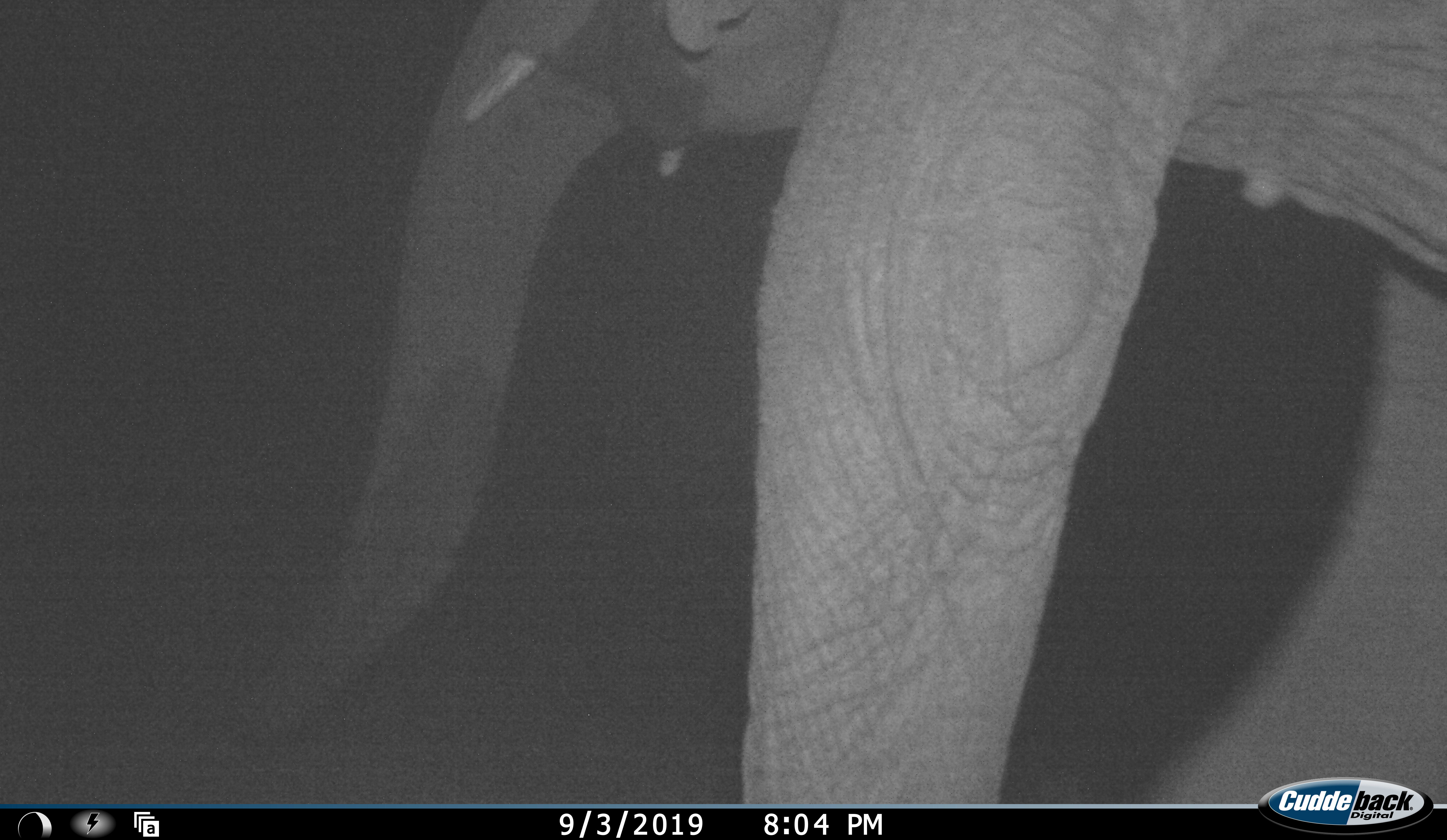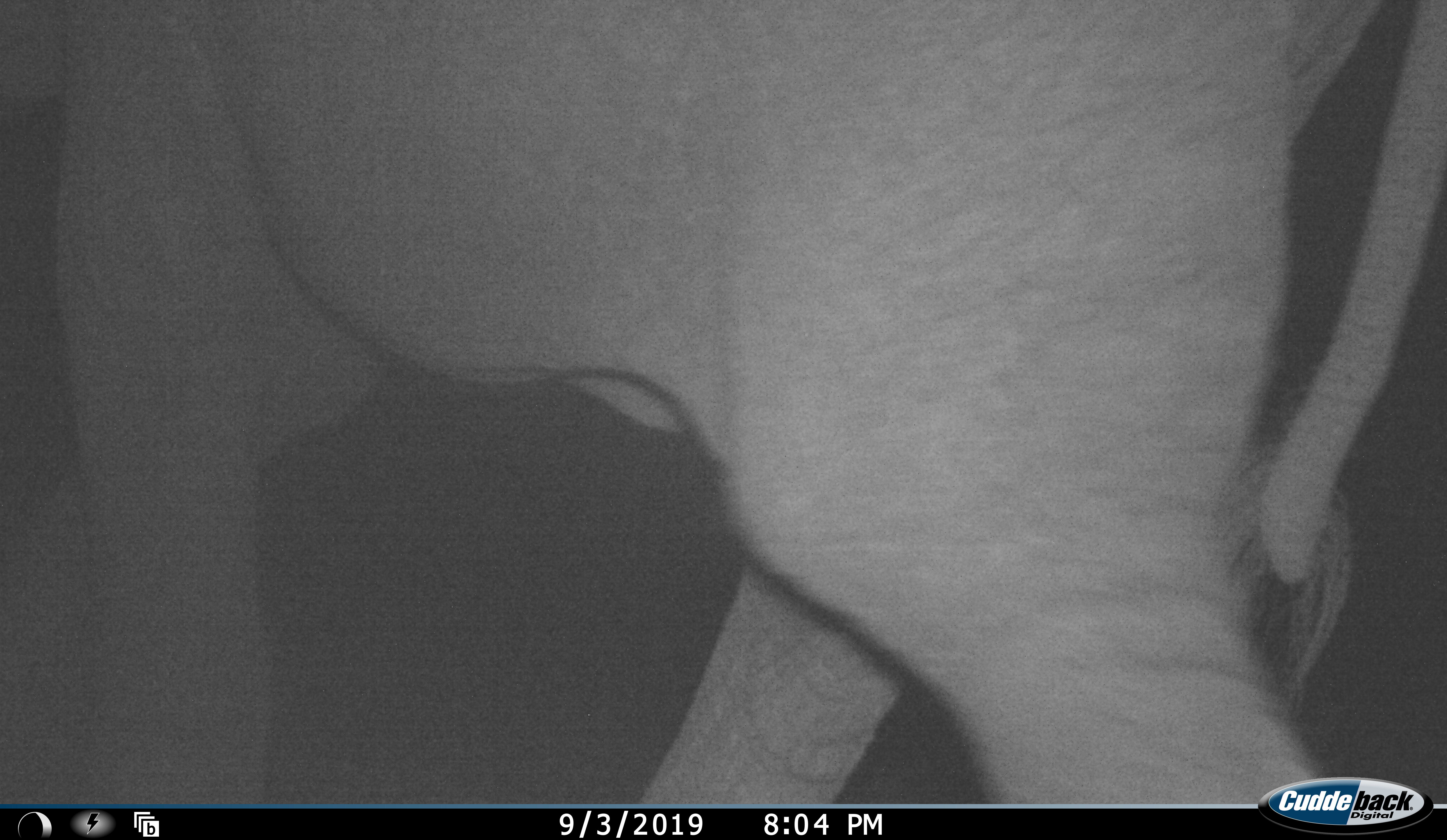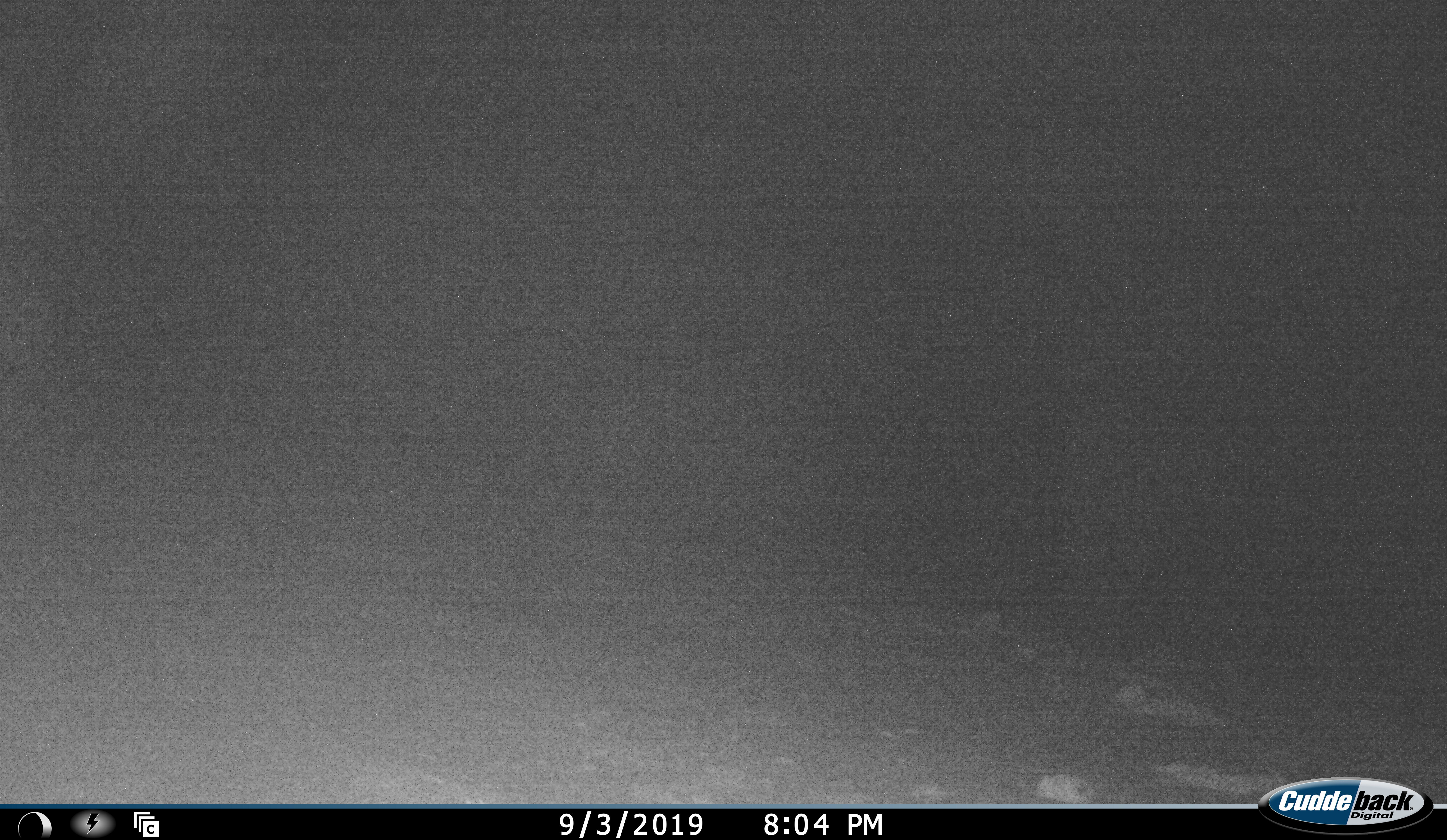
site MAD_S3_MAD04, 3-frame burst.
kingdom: Animalia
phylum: Chordata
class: Mammalia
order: Proboscidea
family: Elephantidae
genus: Loxodonta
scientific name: Loxodonta africana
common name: african bush elephant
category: elephant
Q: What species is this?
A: Elephant (african bush elephant) (Loxodonta africana).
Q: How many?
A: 1.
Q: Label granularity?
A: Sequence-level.